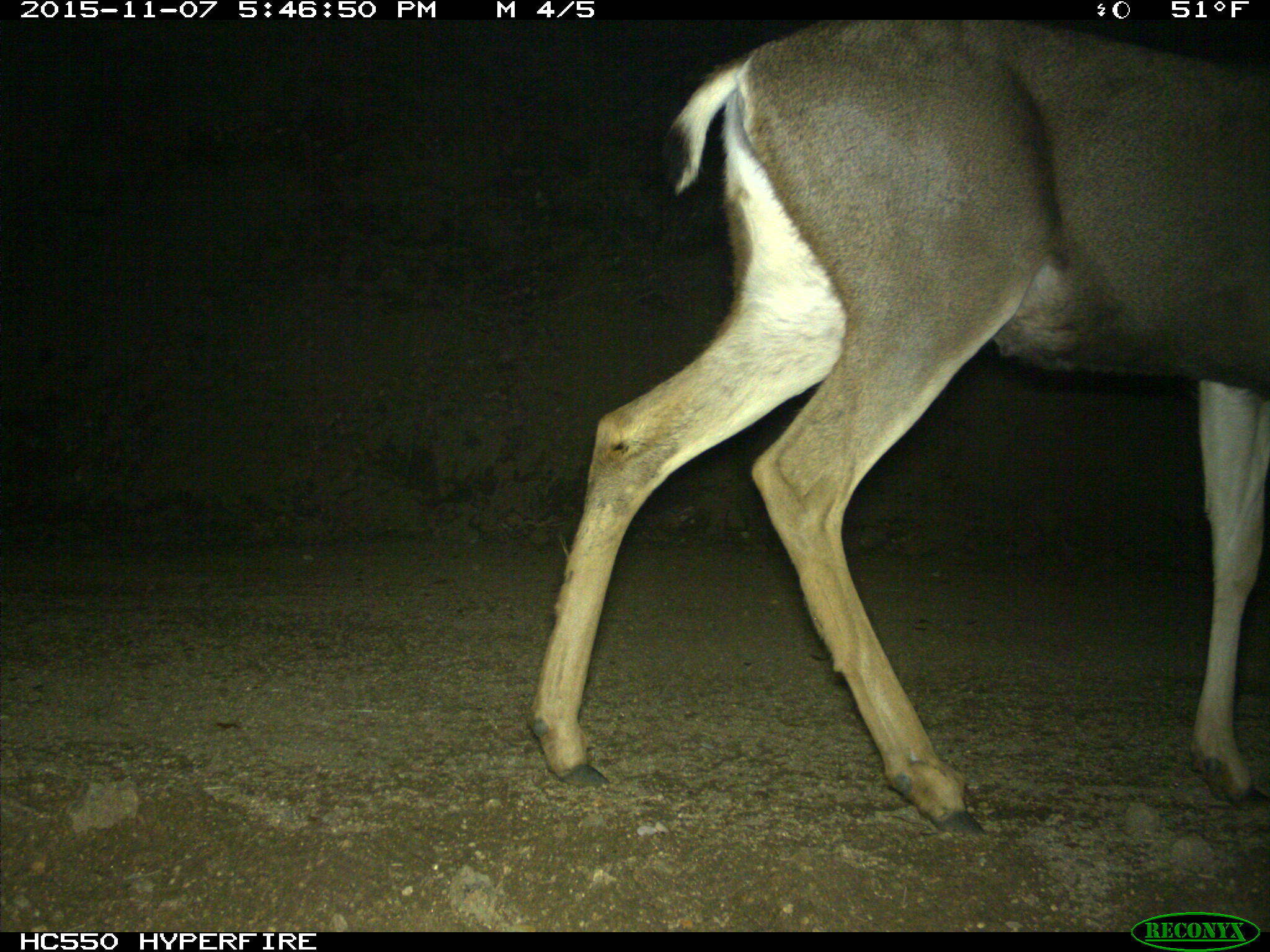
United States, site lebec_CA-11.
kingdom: Animalia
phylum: Chordata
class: Mammalia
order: Artiodactyla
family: Cervidae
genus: Odocoileus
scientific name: Odocoileus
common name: deer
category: unidentified deer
Unidentified deer (deer) (Odocoileus).